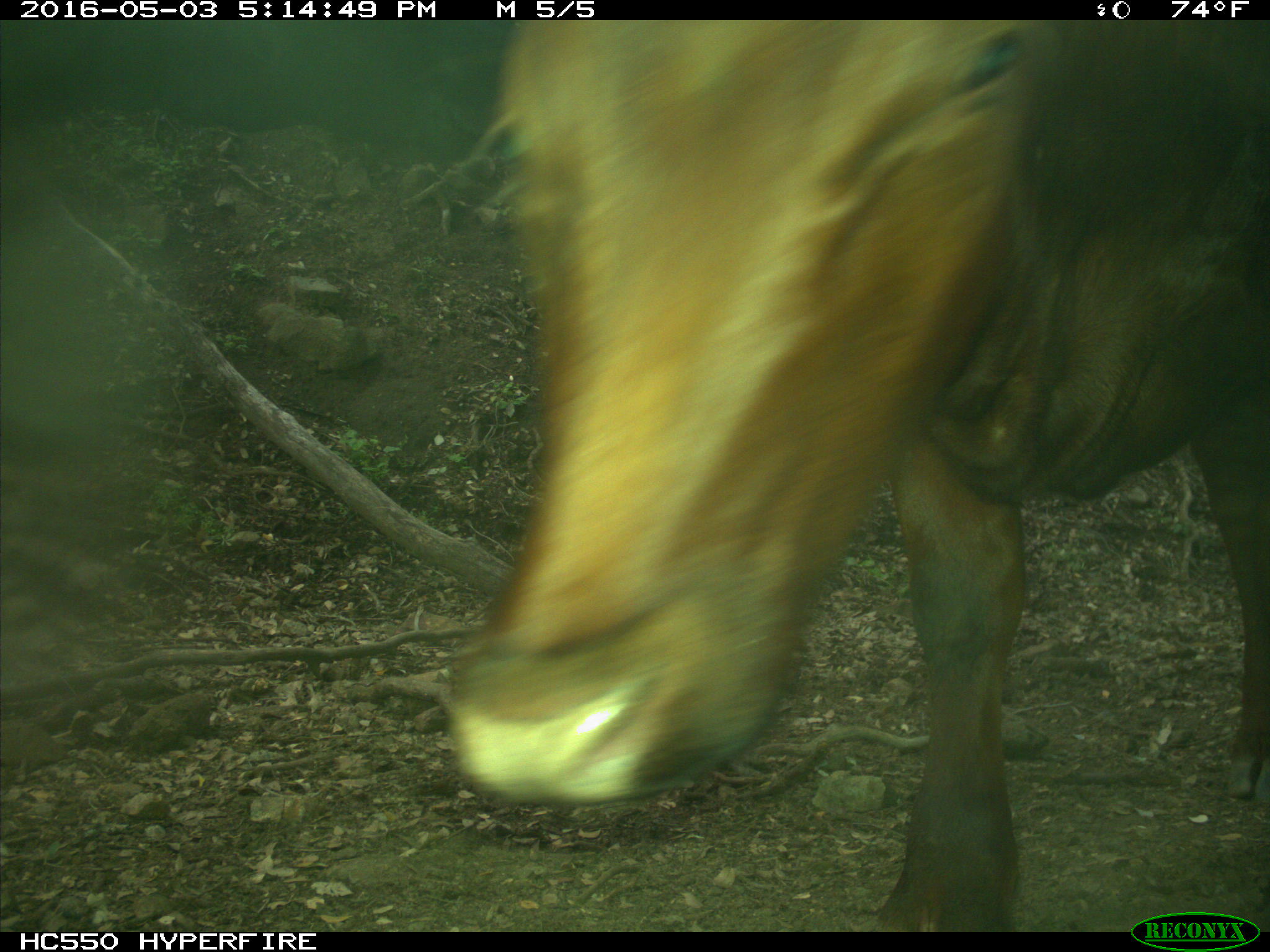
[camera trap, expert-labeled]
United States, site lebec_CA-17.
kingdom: Animalia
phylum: Chordata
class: Mammalia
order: Artiodactyla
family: Bovidae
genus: Bos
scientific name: Bos taurus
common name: domestic cow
Bos taurus (domestic cow).